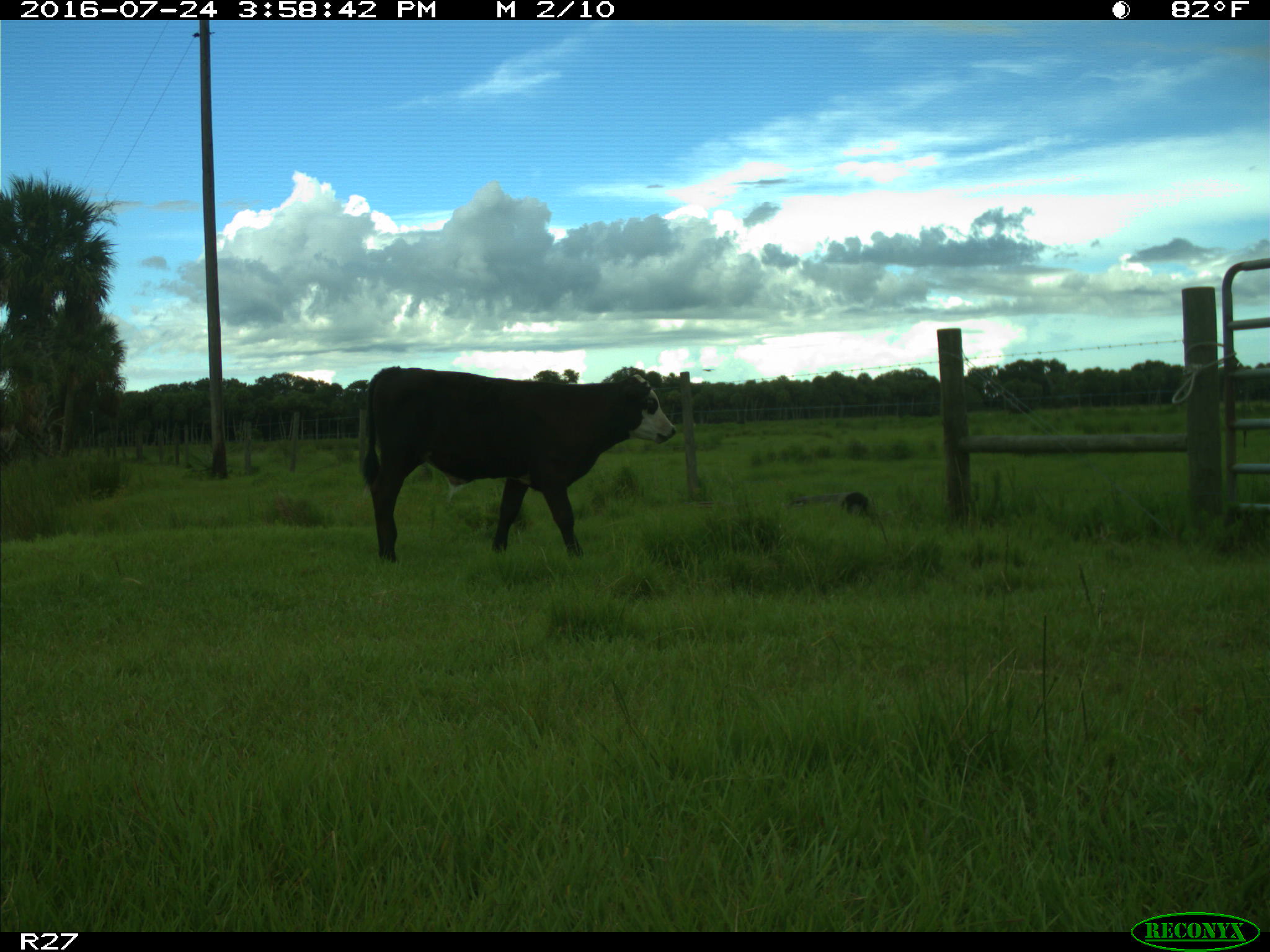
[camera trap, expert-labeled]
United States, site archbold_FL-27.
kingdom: Animalia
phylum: Chordata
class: Mammalia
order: Artiodactyla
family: Bovidae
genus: Bos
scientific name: Bos taurus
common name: domestic cow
Bos taurus (domestic cow).